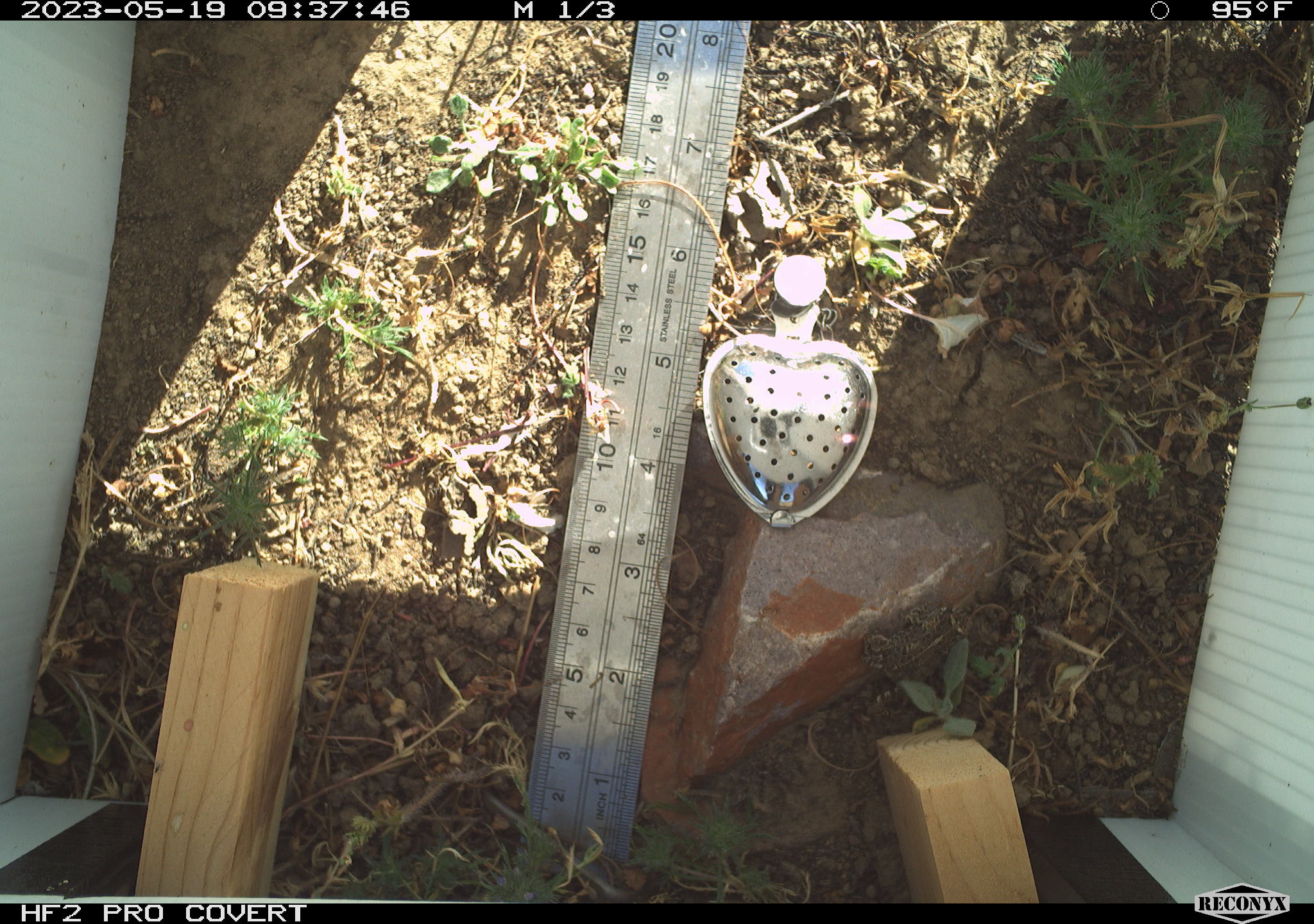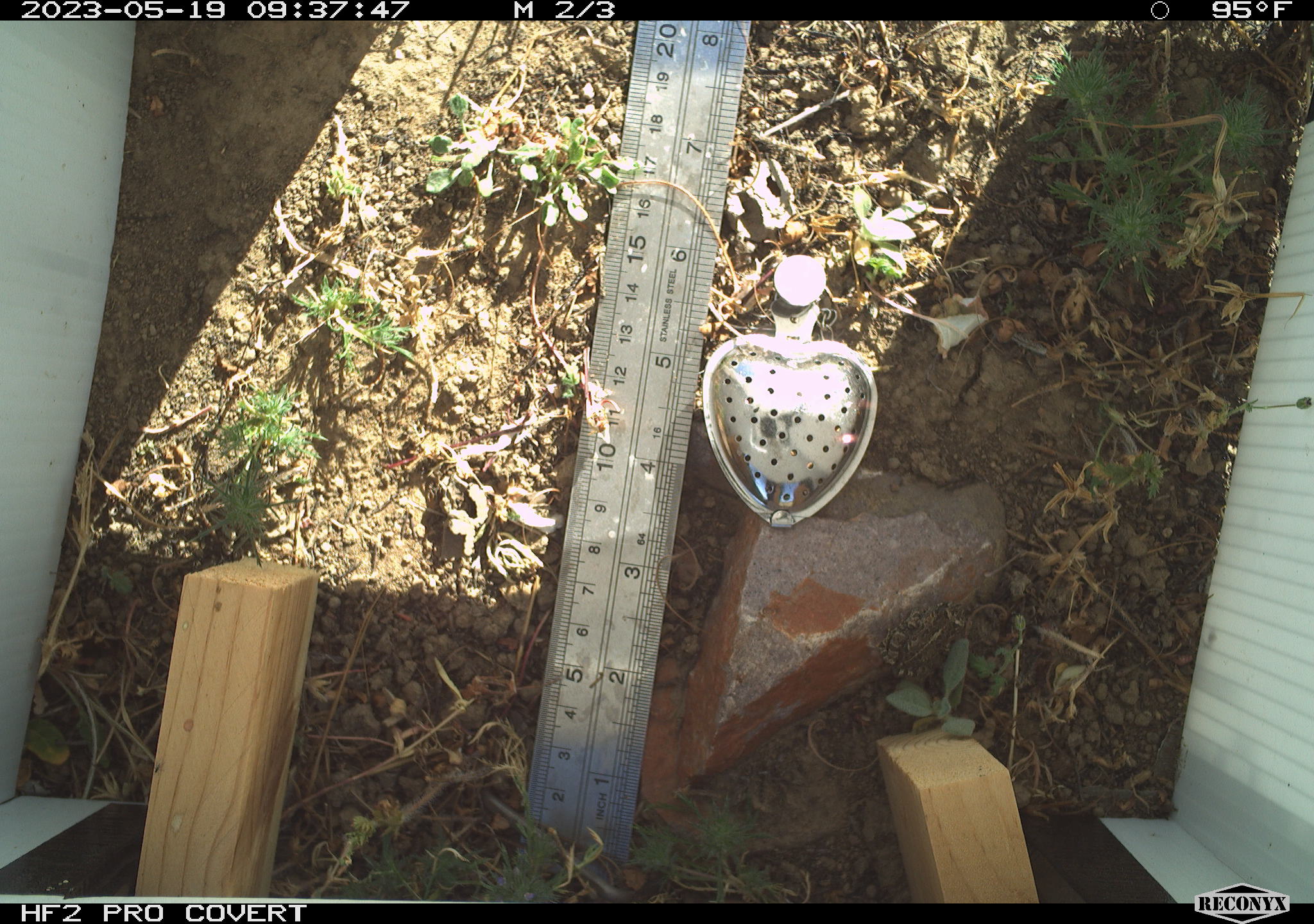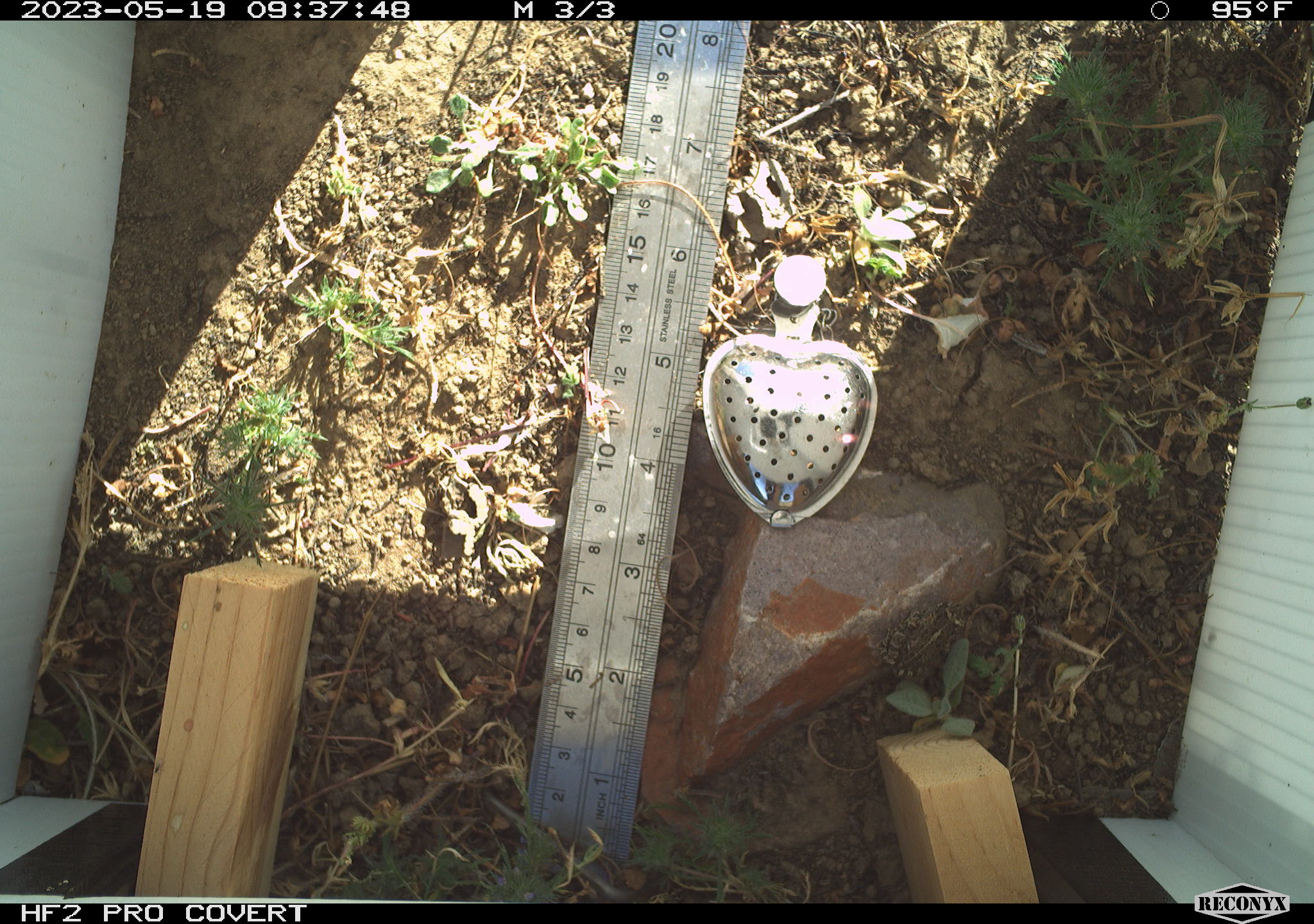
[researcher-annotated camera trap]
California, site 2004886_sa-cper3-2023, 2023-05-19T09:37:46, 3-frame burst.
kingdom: Animalia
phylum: Chordata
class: Amphibia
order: Anura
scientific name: Anura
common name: frogs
Frogs (Anura).